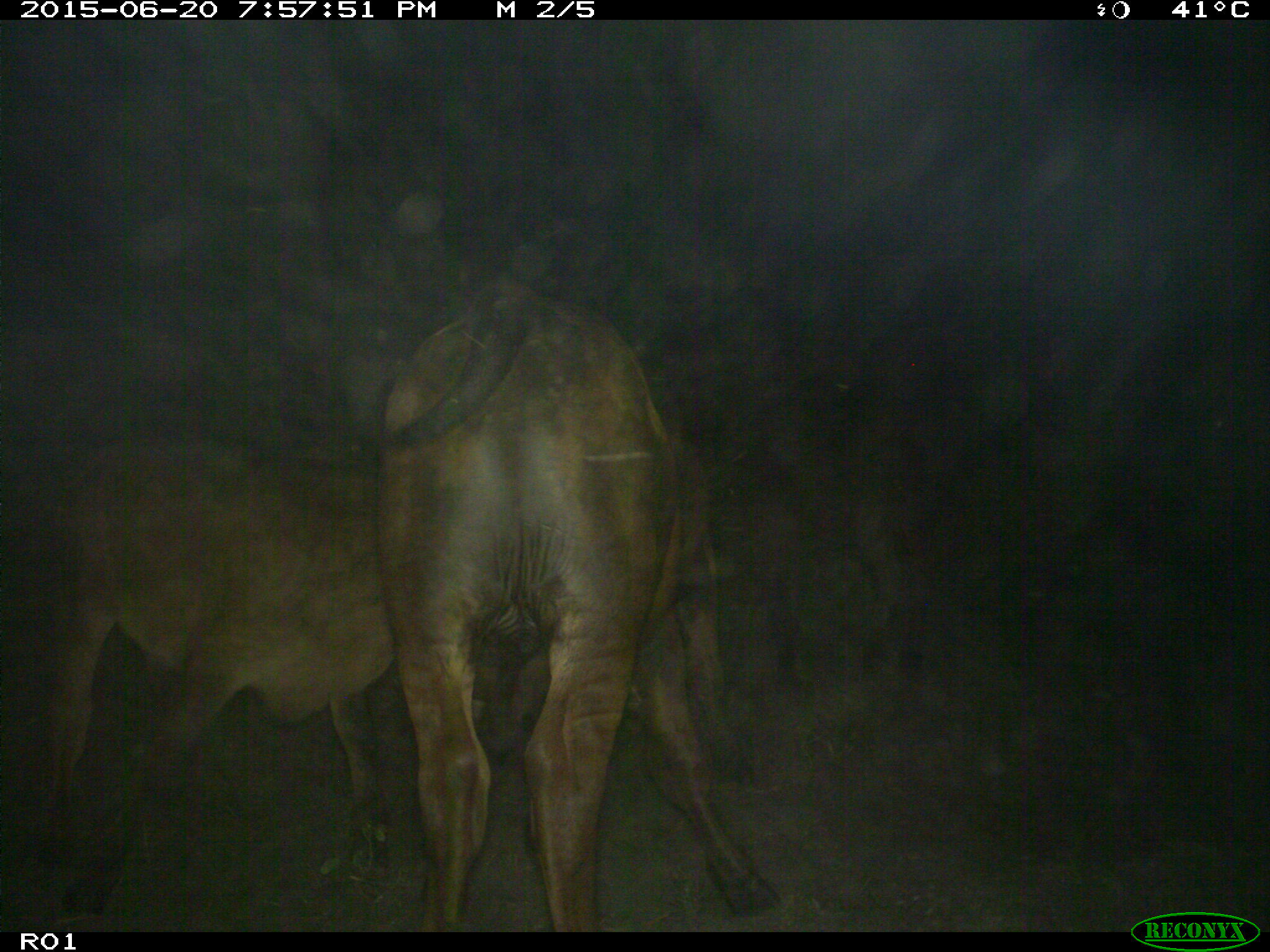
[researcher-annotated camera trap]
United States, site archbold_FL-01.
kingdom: Animalia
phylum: Chordata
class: Mammalia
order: Artiodactyla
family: Bovidae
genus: Bos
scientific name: Bos taurus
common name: domestic cow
Bos taurus (domestic cow).